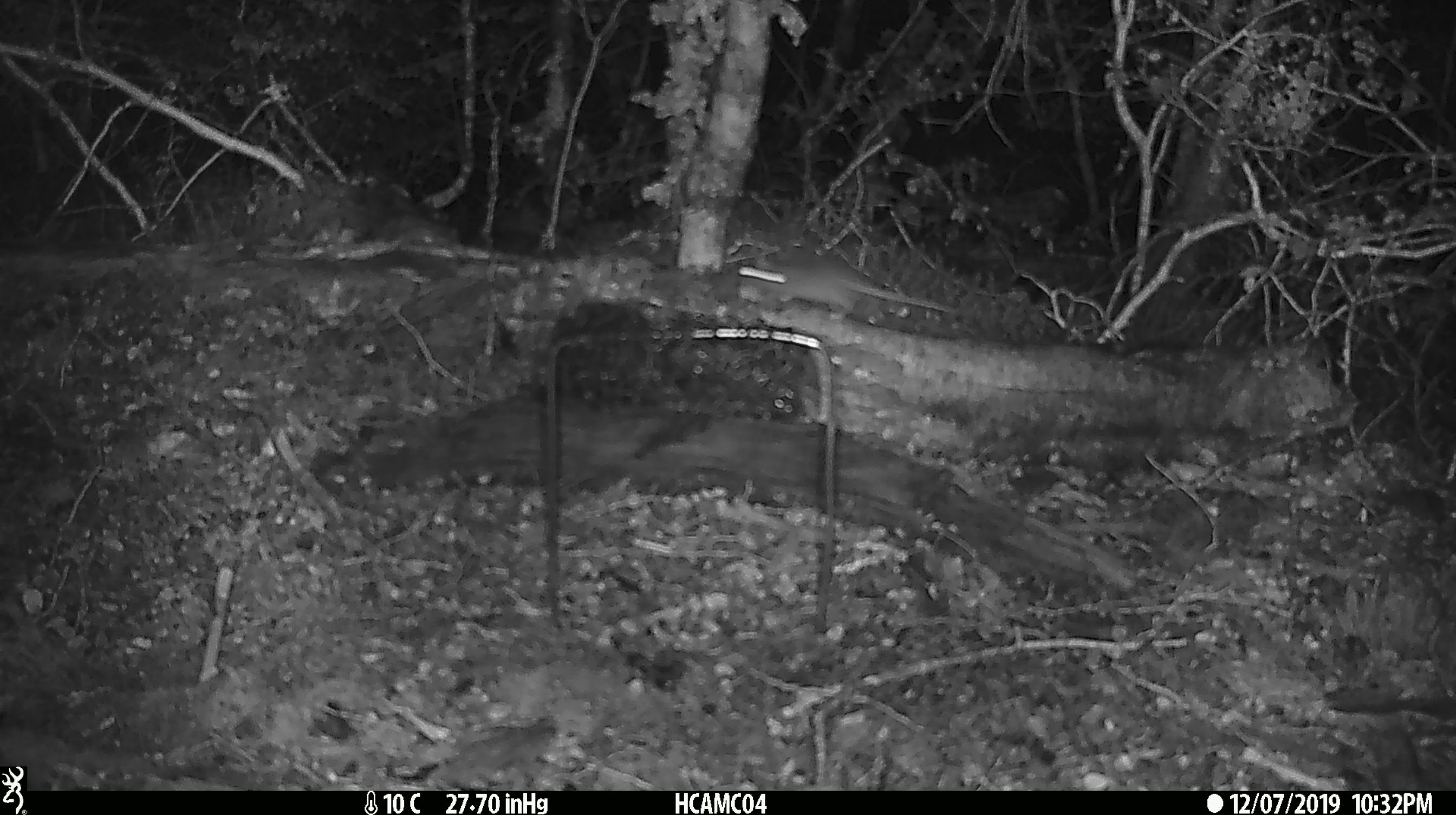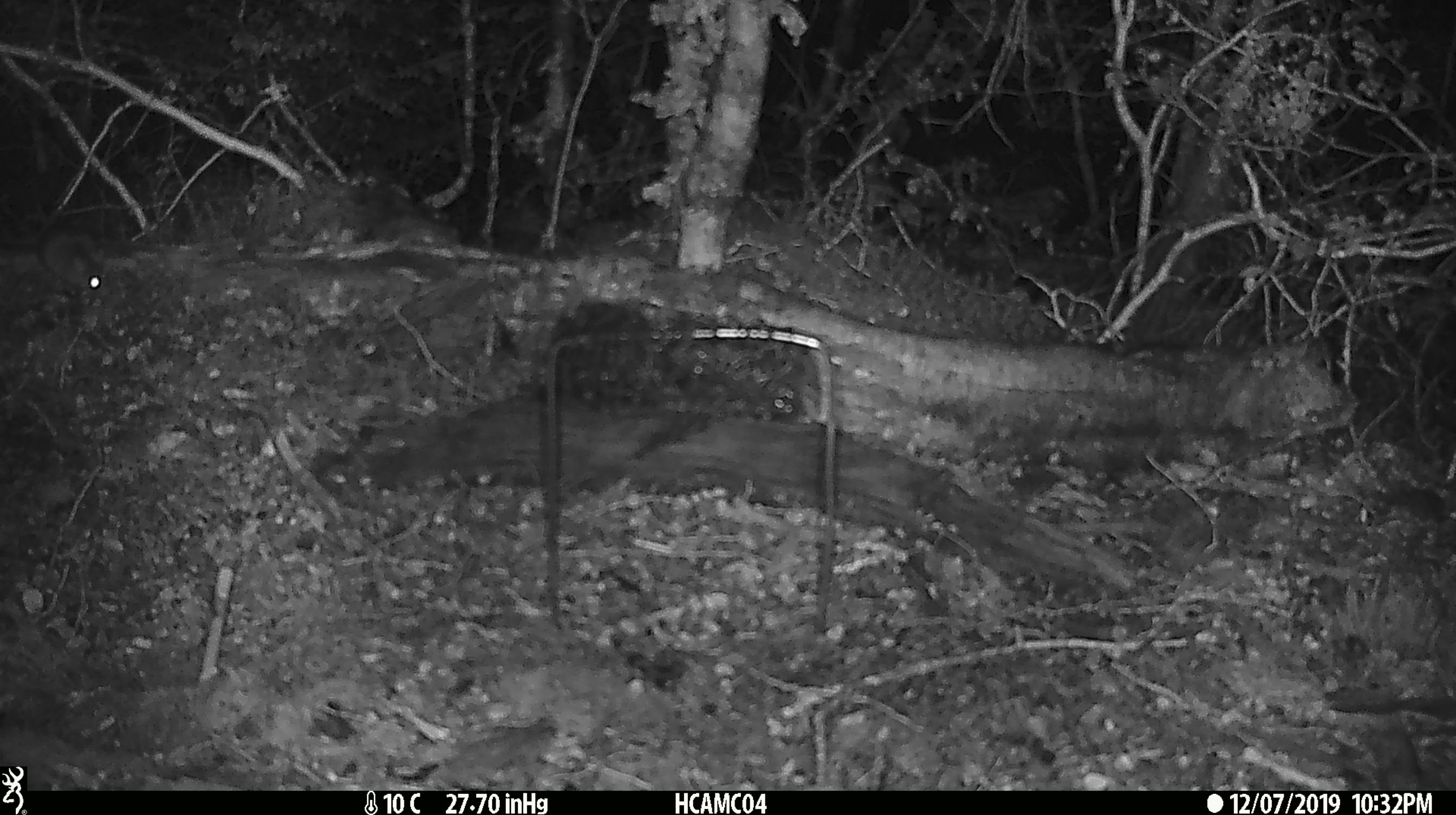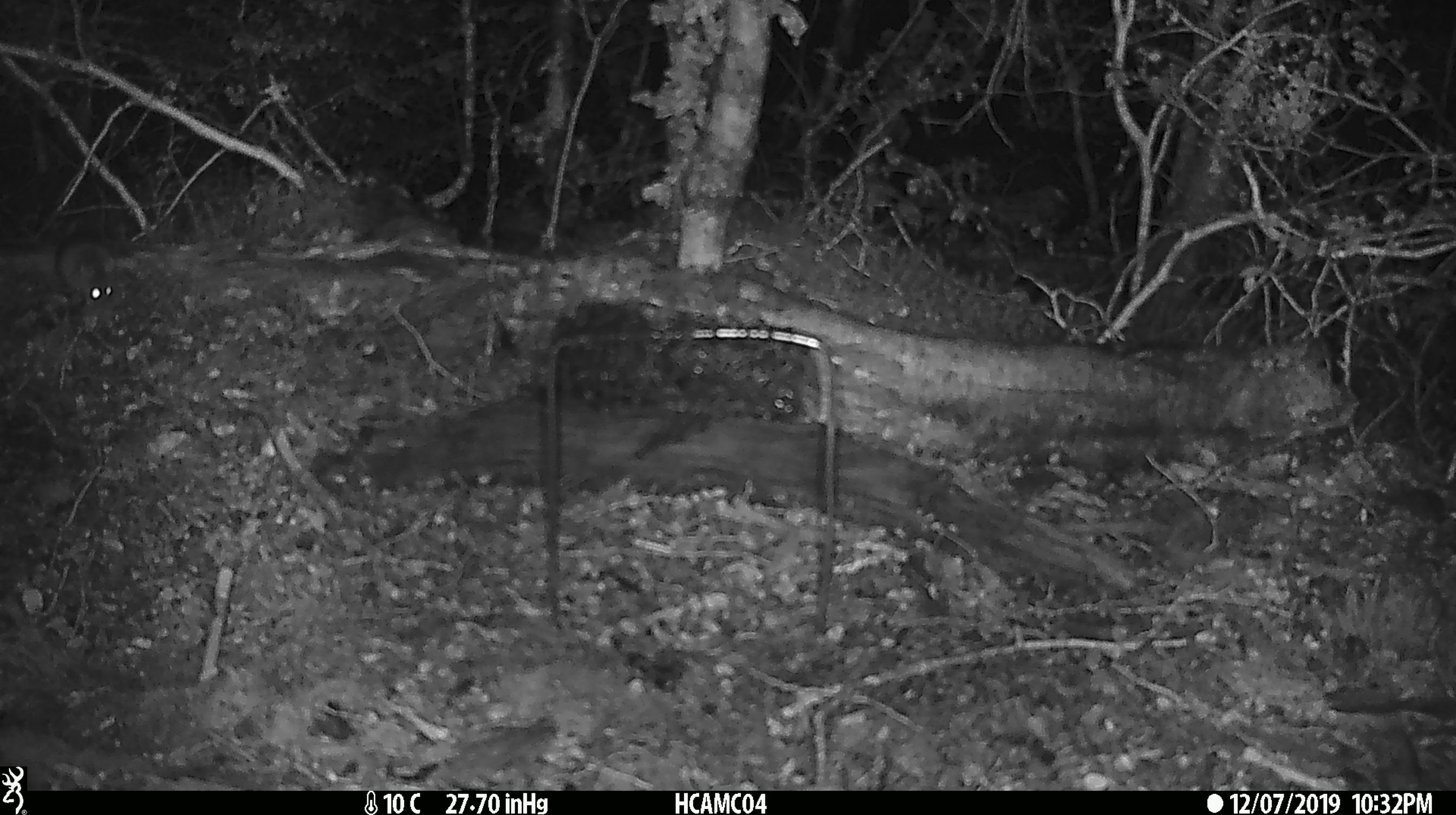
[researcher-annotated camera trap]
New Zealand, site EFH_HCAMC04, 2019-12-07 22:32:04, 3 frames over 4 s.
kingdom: Animalia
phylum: Chordata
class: Mammalia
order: Rodentia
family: Muridae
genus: Mus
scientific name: Mus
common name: mouse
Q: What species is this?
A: Mouse (Mus).